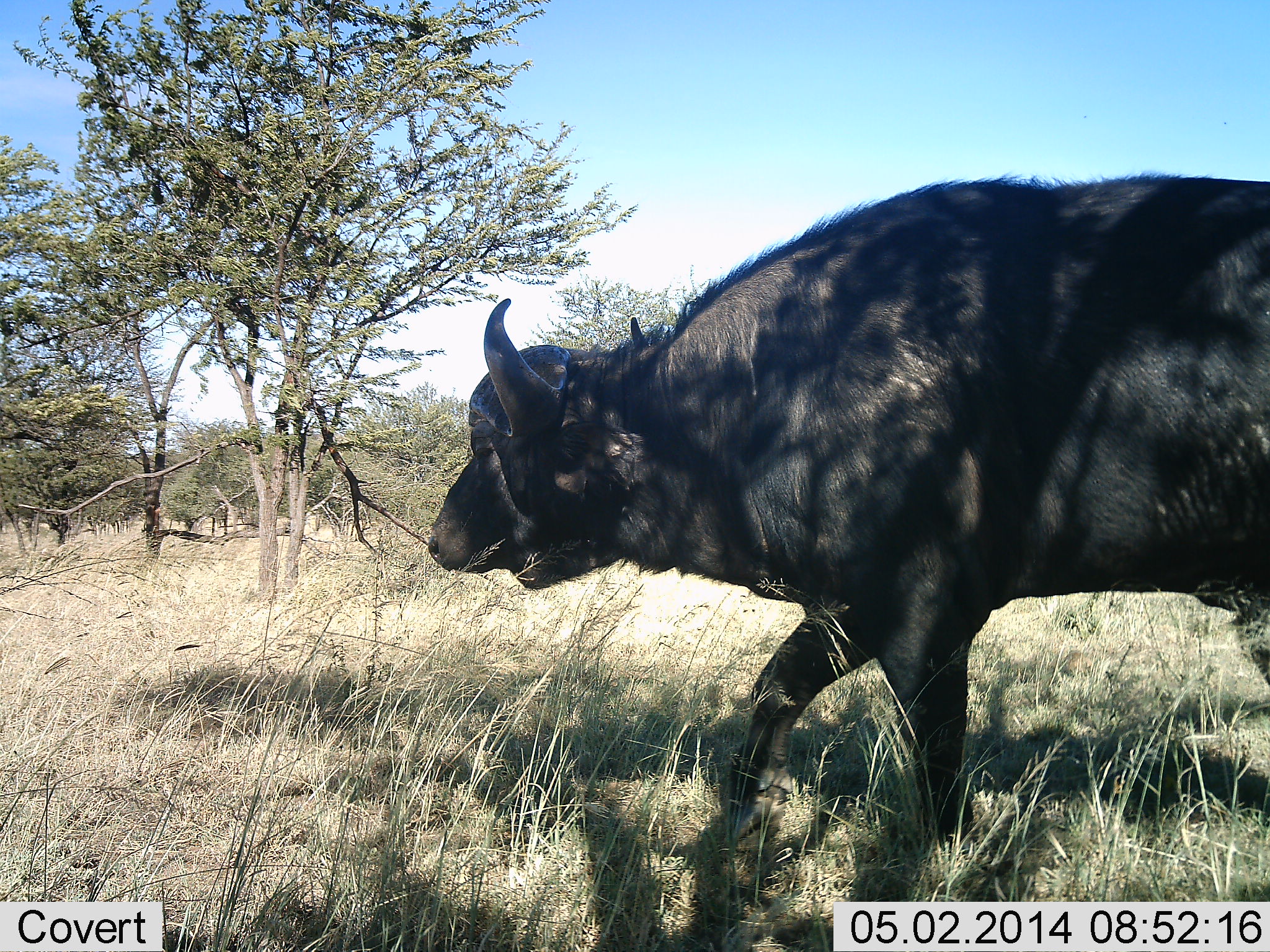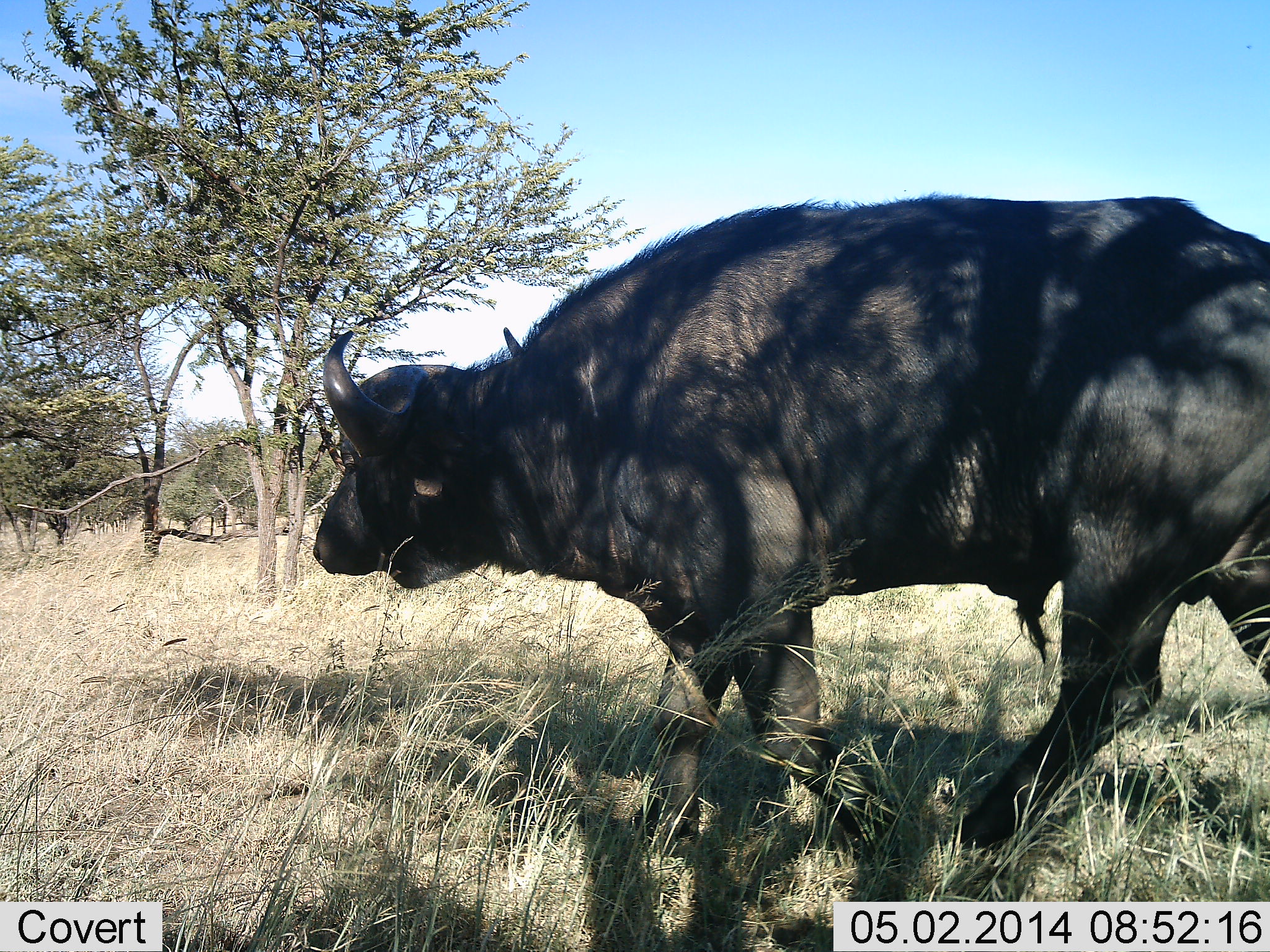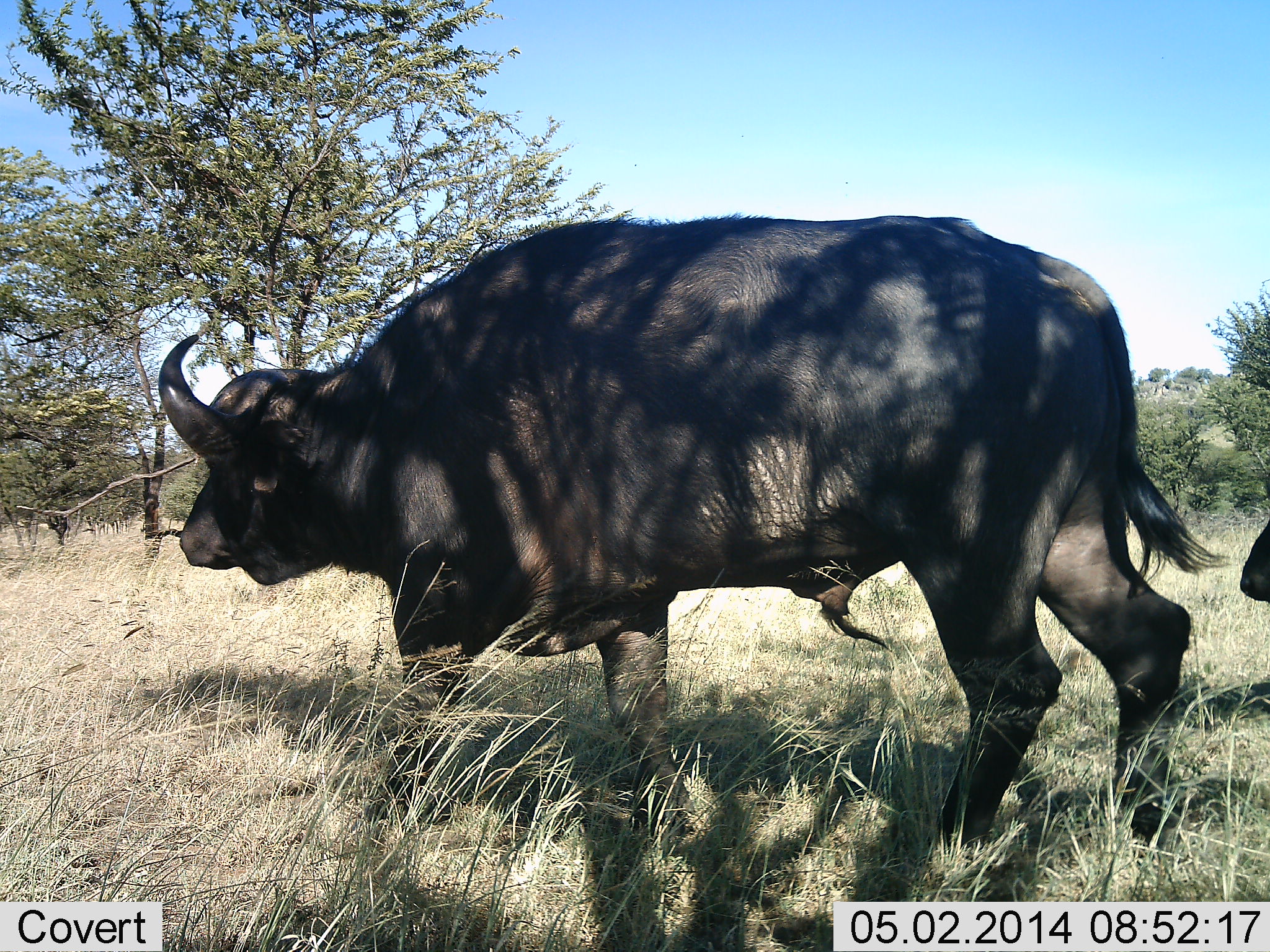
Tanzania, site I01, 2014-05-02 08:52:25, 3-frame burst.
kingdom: Animalia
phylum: Chordata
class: Mammalia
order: Artiodactyla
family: Bovidae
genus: Syncerus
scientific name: Syncerus caffer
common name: cape buffalo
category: buffalo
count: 2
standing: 0%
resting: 0%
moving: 100%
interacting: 0%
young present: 10%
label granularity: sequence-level